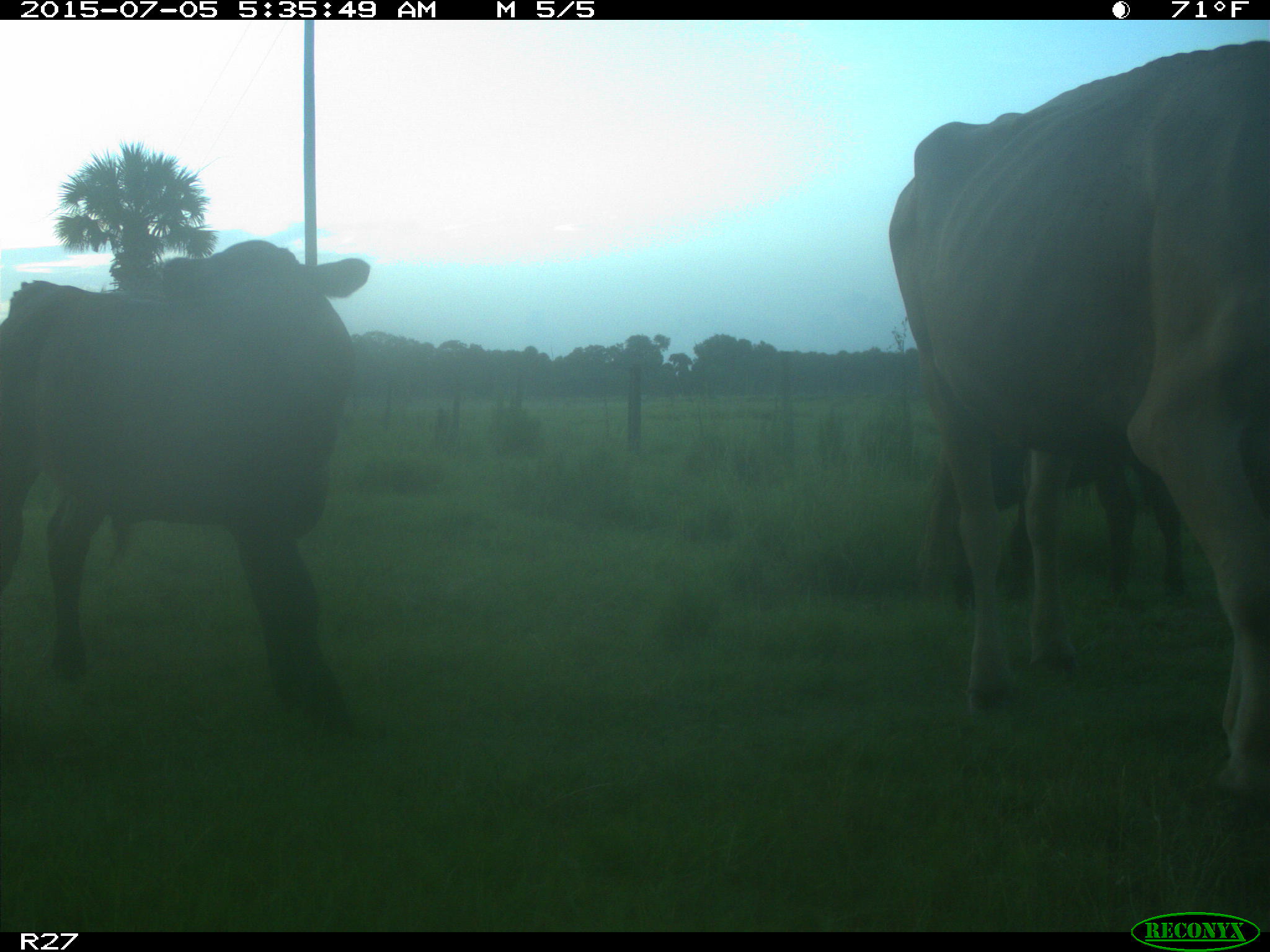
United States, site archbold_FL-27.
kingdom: Animalia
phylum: Chordata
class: Mammalia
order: Artiodactyla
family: Bovidae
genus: Bos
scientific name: Bos taurus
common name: domestic cow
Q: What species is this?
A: Bos taurus (domestic cow).